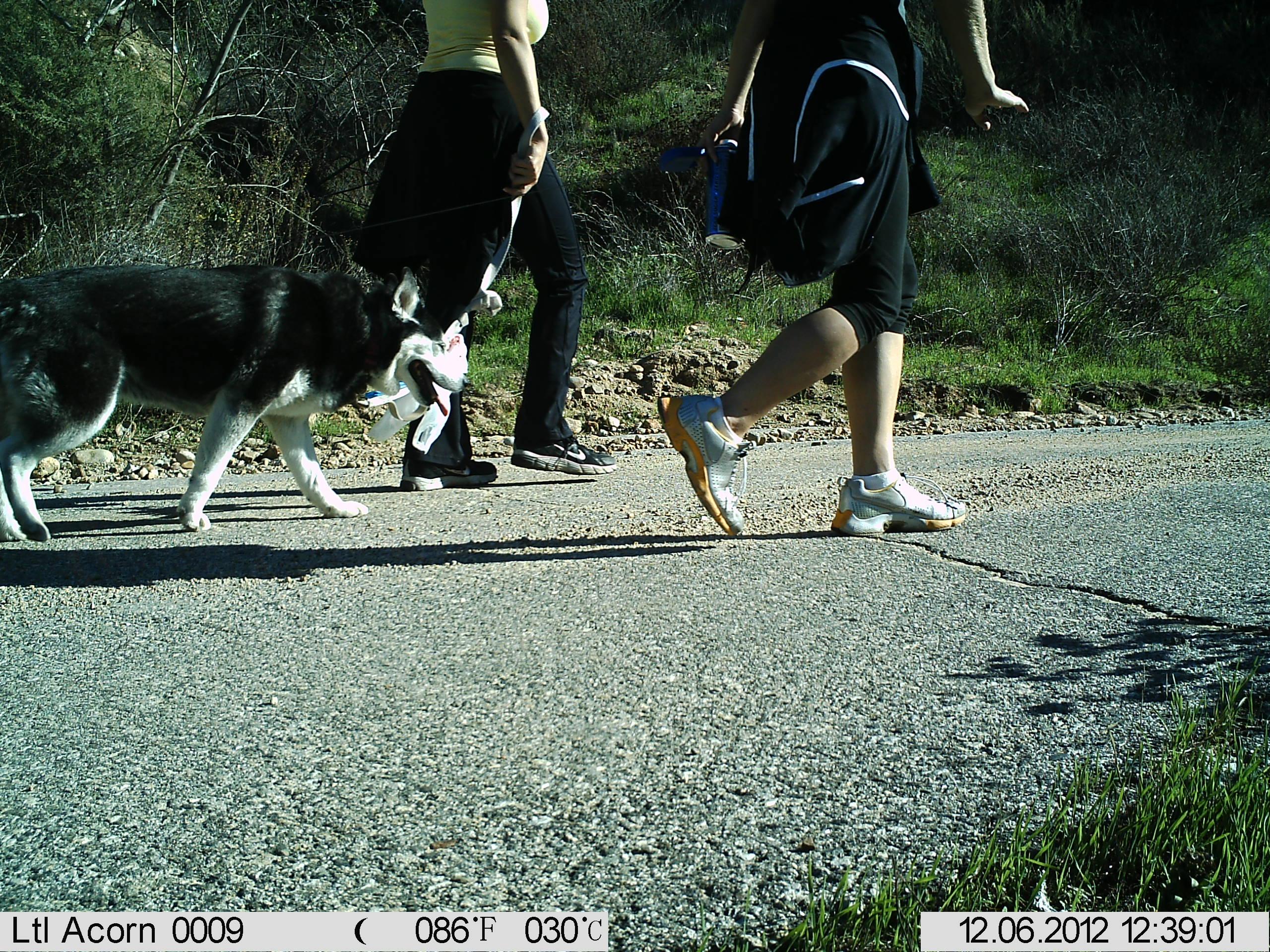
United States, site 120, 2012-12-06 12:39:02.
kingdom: Animalia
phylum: Chordata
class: Mammalia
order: Carnivora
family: Canidae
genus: Canis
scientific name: Canis familiaris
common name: domestic dog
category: dog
Dog (domestic dog) (Canis familiaris).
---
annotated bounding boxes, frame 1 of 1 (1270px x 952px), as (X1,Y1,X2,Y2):
dog: (0,254,457,560)